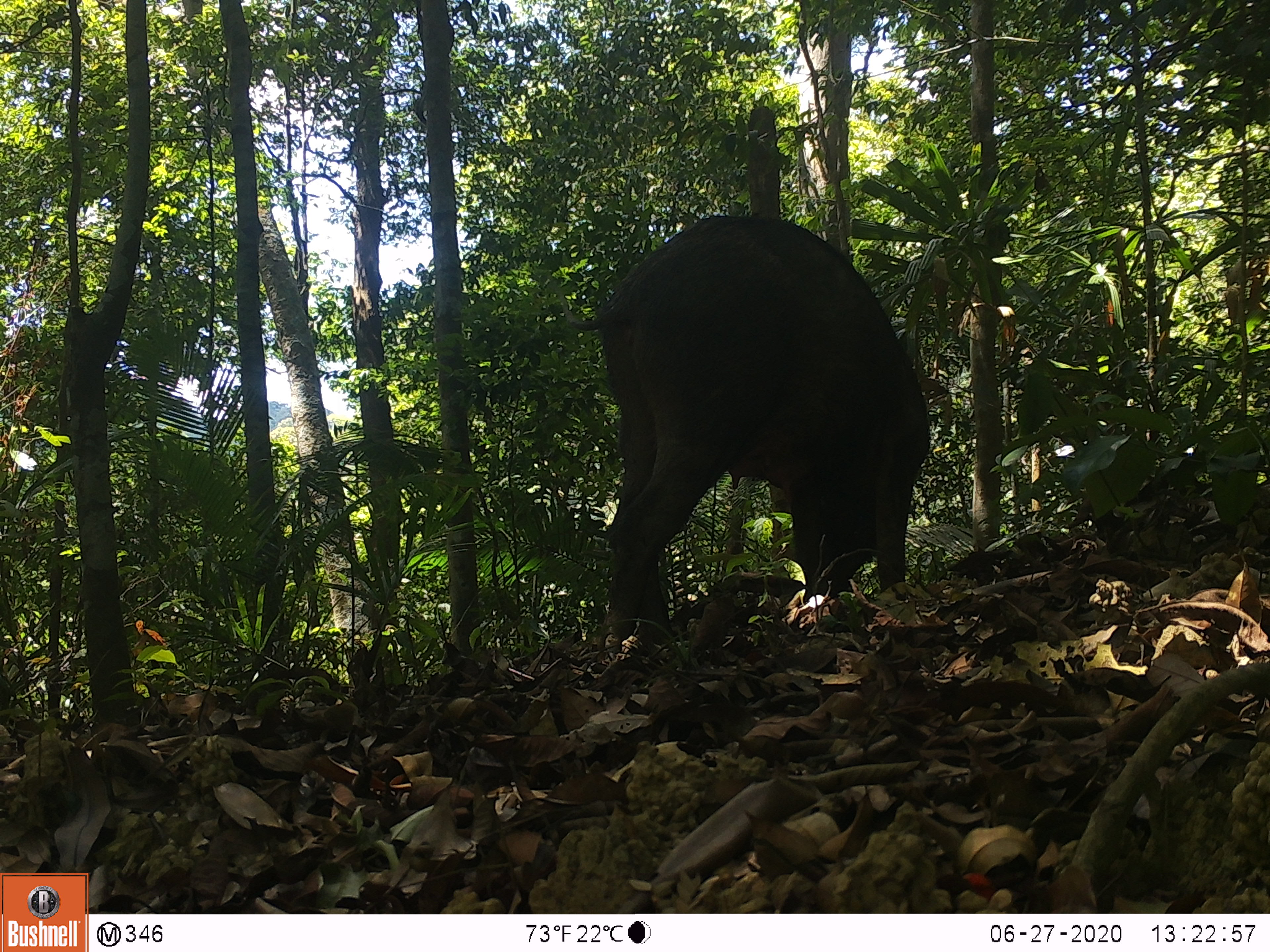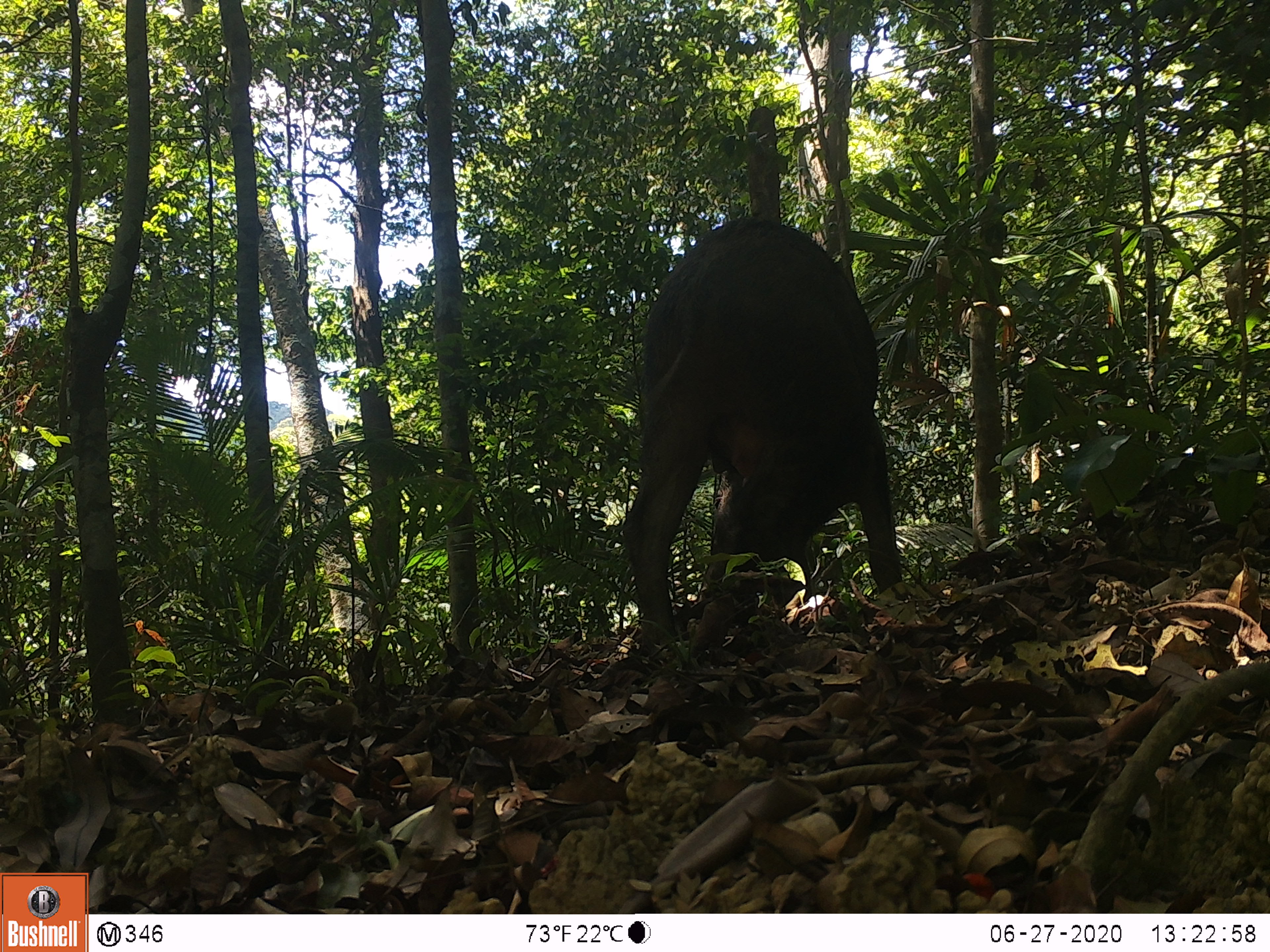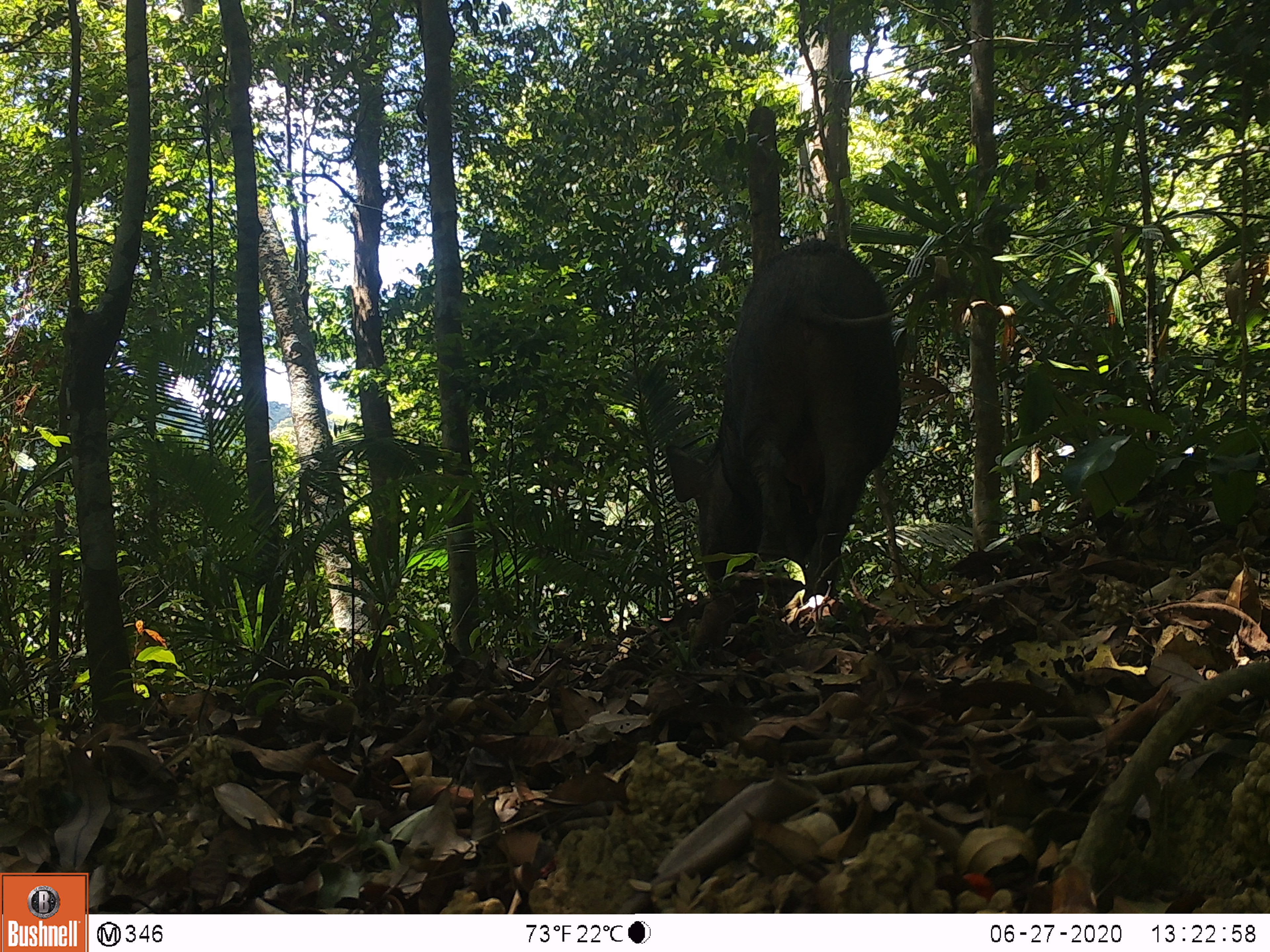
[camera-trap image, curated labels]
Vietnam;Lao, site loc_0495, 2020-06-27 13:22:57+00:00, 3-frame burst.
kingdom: Animalia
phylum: Chordata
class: Mammalia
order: Artiodactyla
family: Suidae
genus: Sus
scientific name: Sus scrofa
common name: eurasian wild pig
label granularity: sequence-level